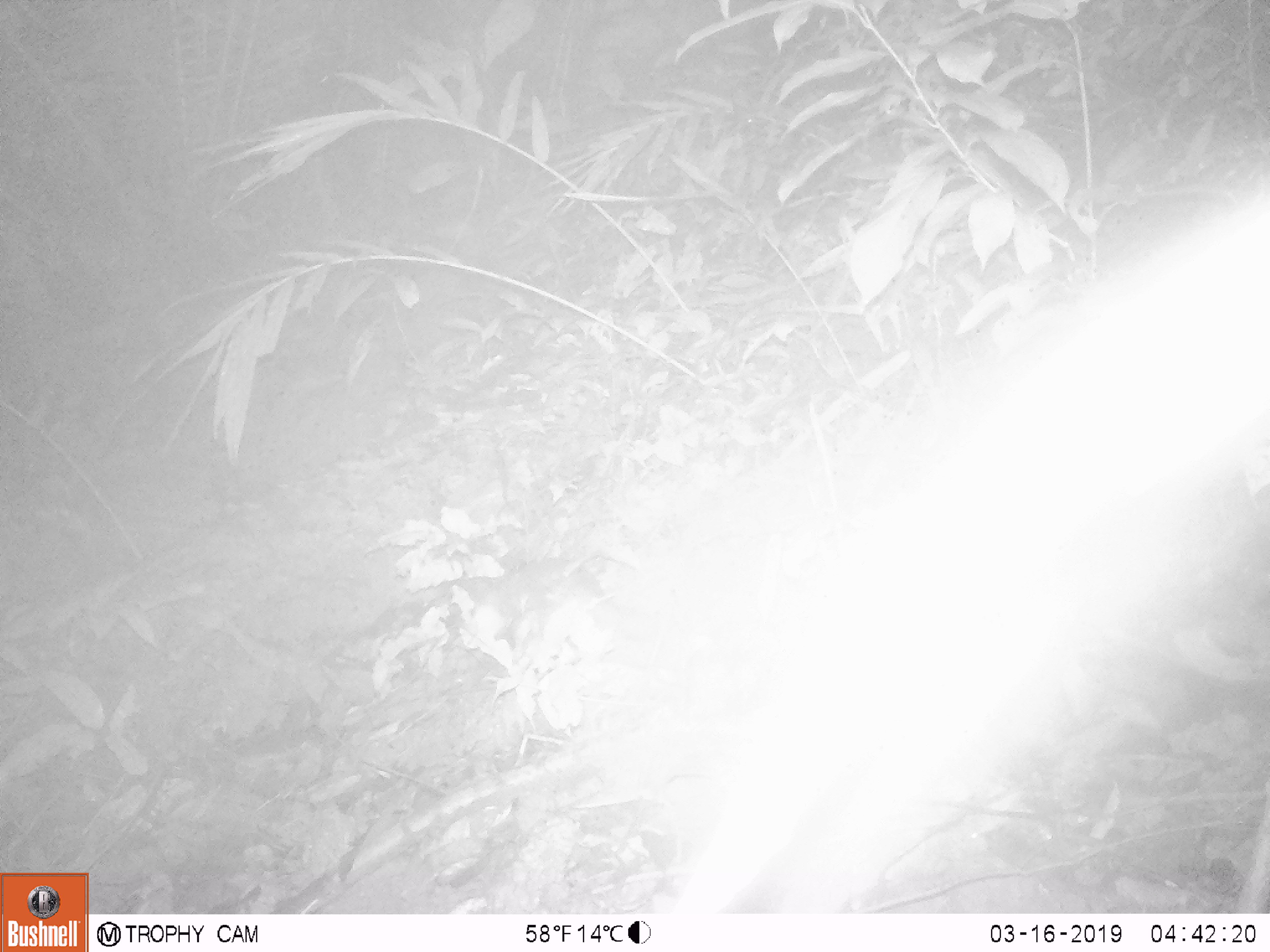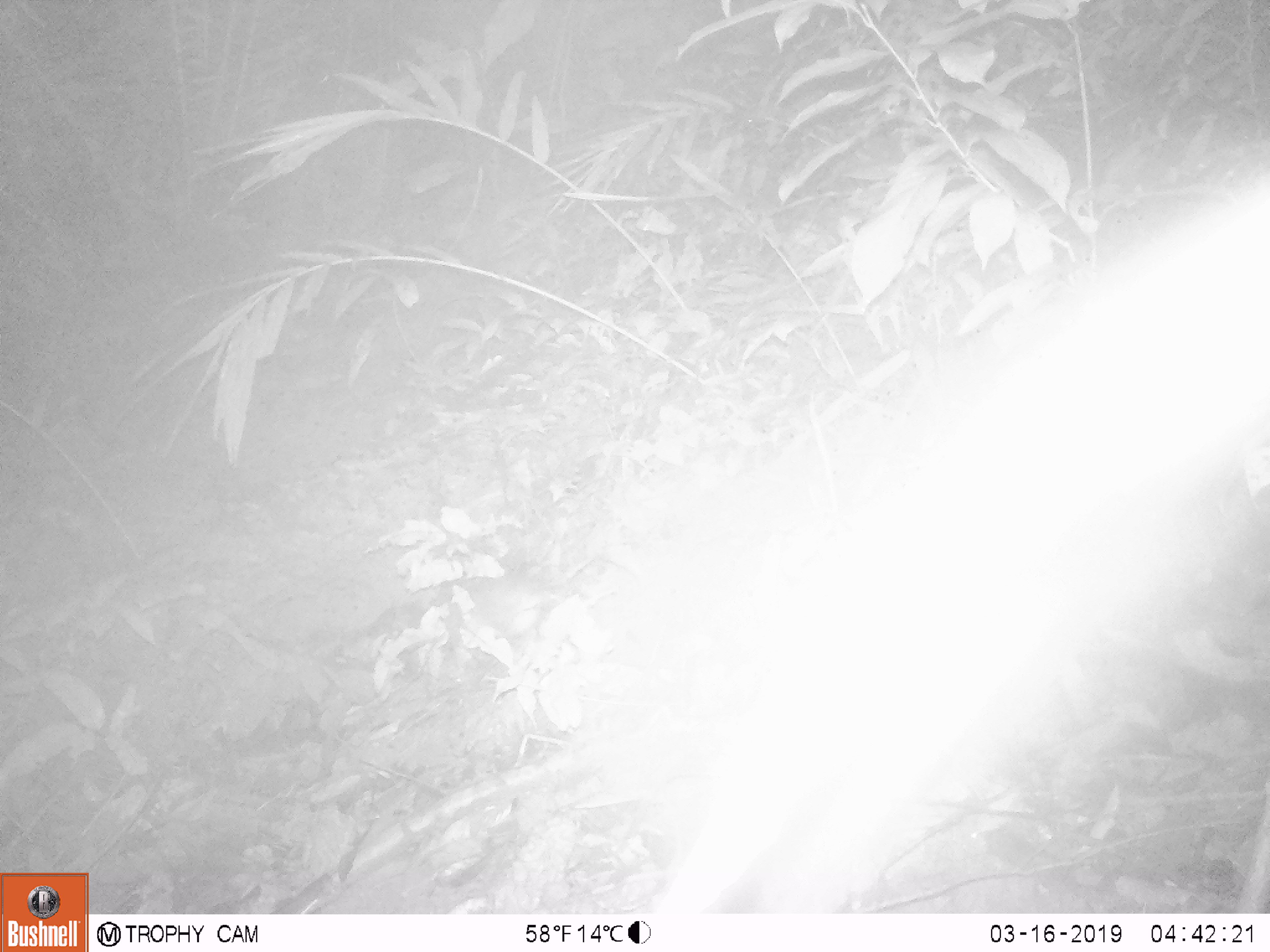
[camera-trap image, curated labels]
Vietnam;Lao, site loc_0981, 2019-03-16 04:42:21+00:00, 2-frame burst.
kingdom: Animalia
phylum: Chordata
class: Mammalia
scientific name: Mammalia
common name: mammal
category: unidentified small mammal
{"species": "unidentified small mammal (mammal) (Mammalia)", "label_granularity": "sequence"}